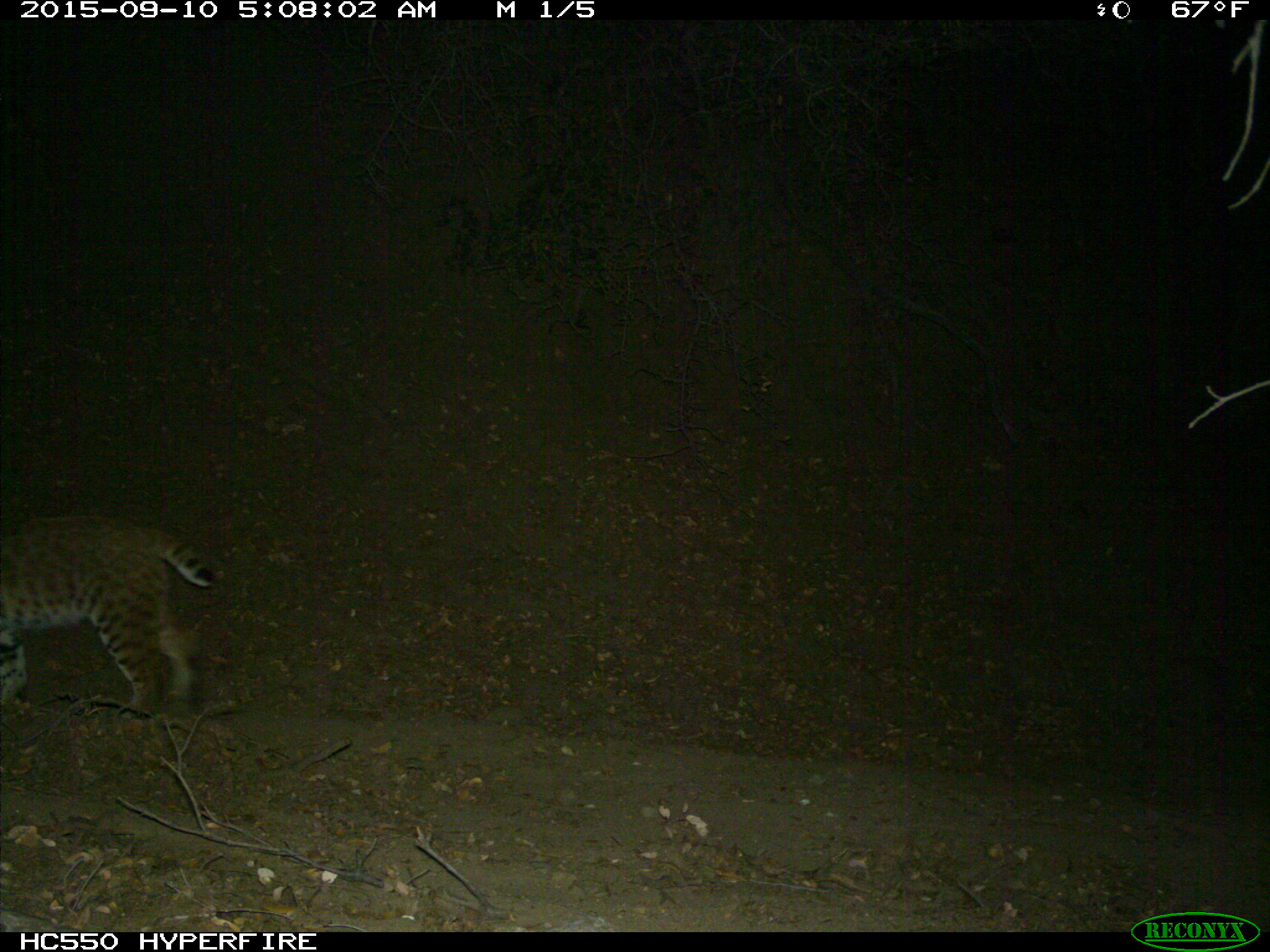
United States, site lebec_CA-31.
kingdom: Animalia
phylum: Chordata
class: Mammalia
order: Carnivora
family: Felidae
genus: Lynx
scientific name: Lynx rufus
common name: bobcat